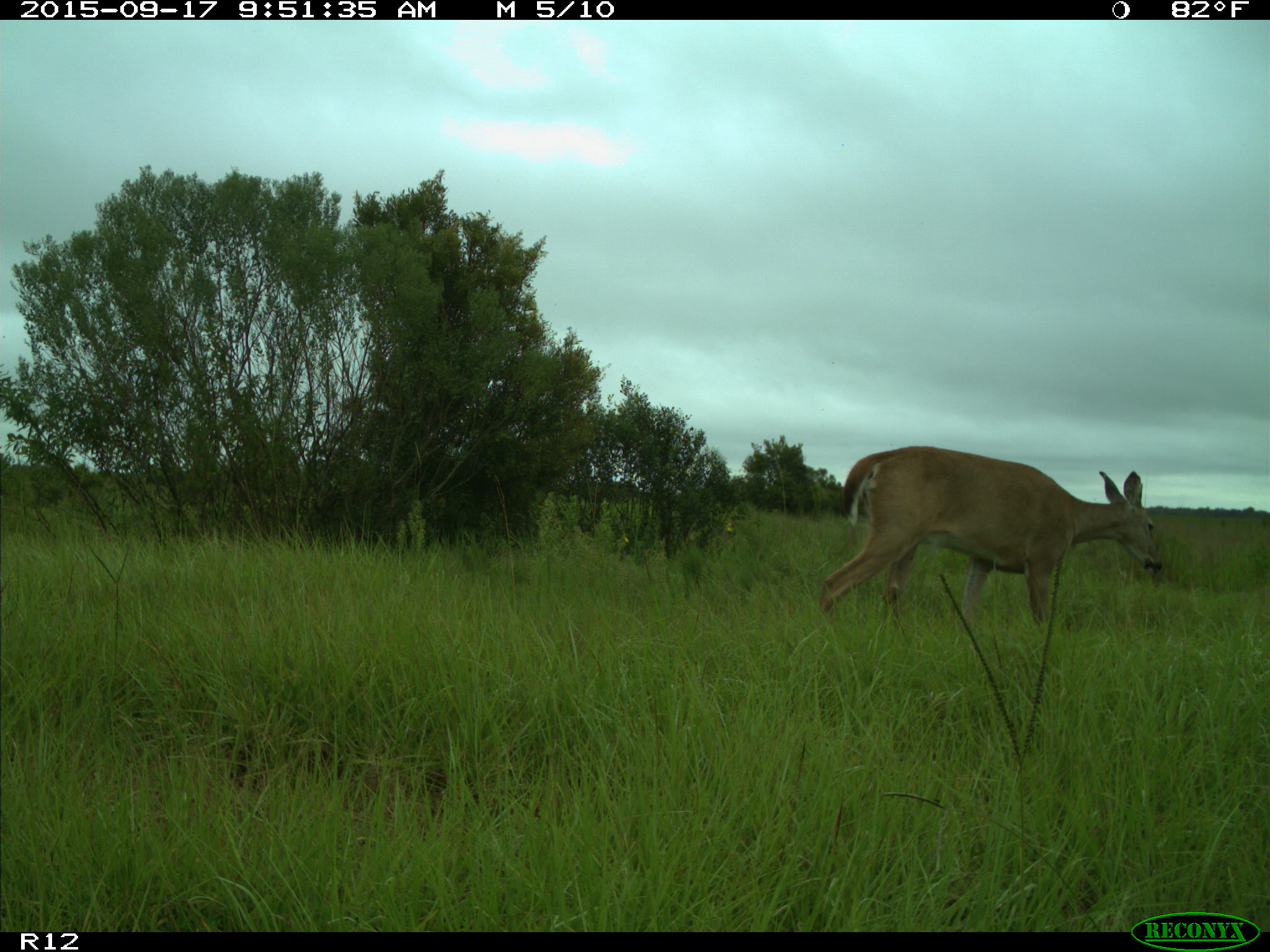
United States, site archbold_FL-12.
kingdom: Animalia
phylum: Chordata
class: Mammalia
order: Artiodactyla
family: Cervidae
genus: Odocoileus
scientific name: Odocoileus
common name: deer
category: unidentified deer